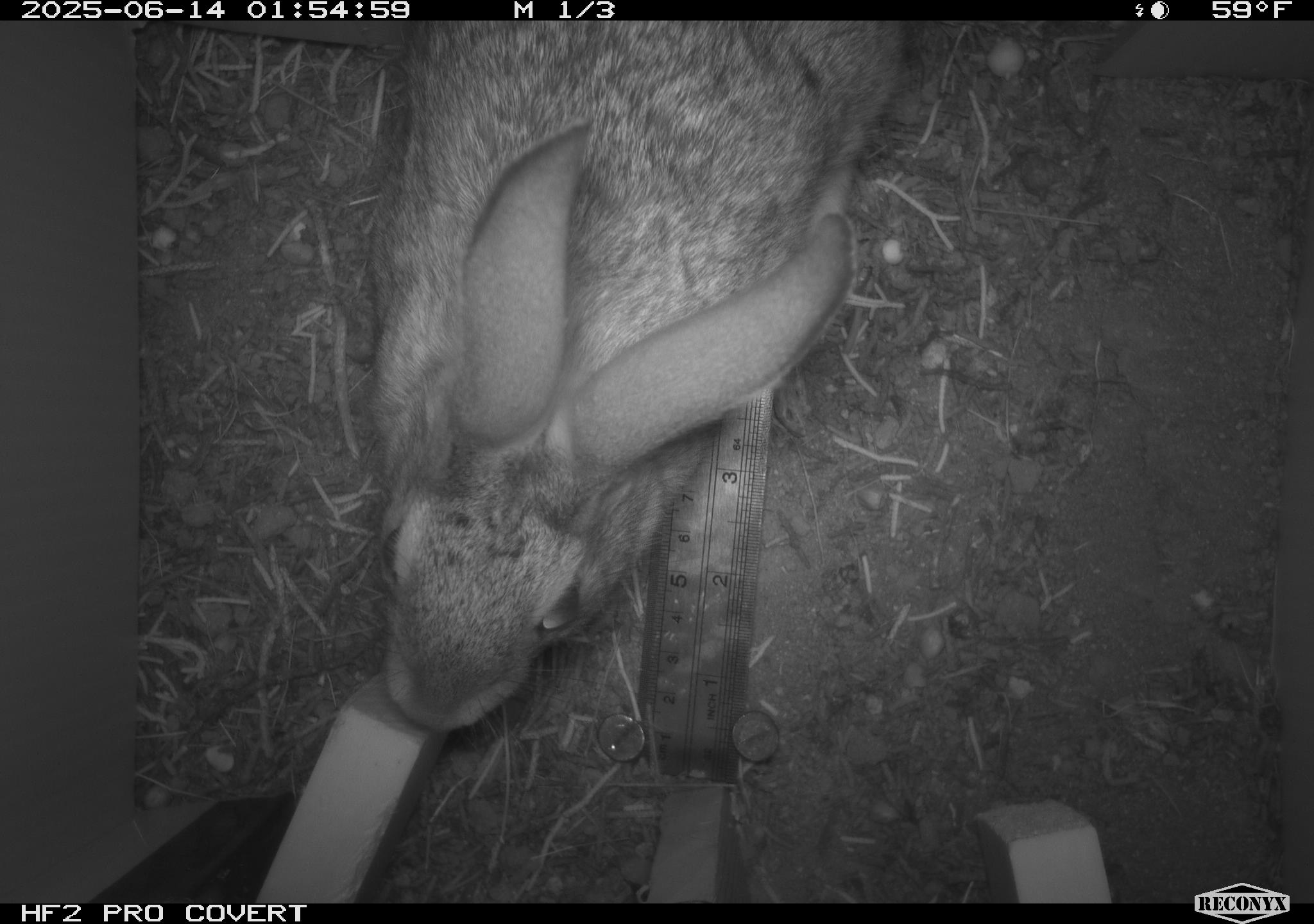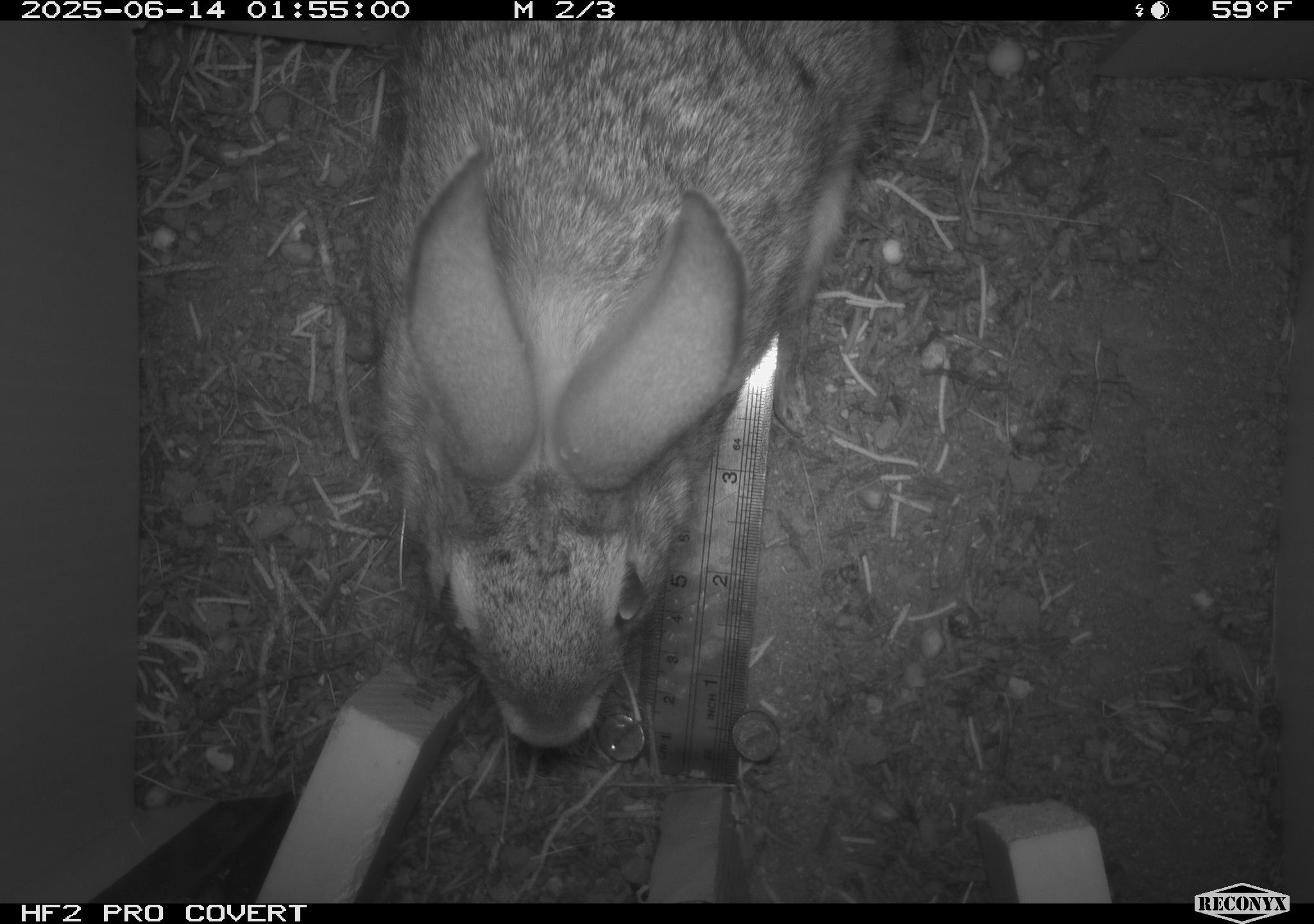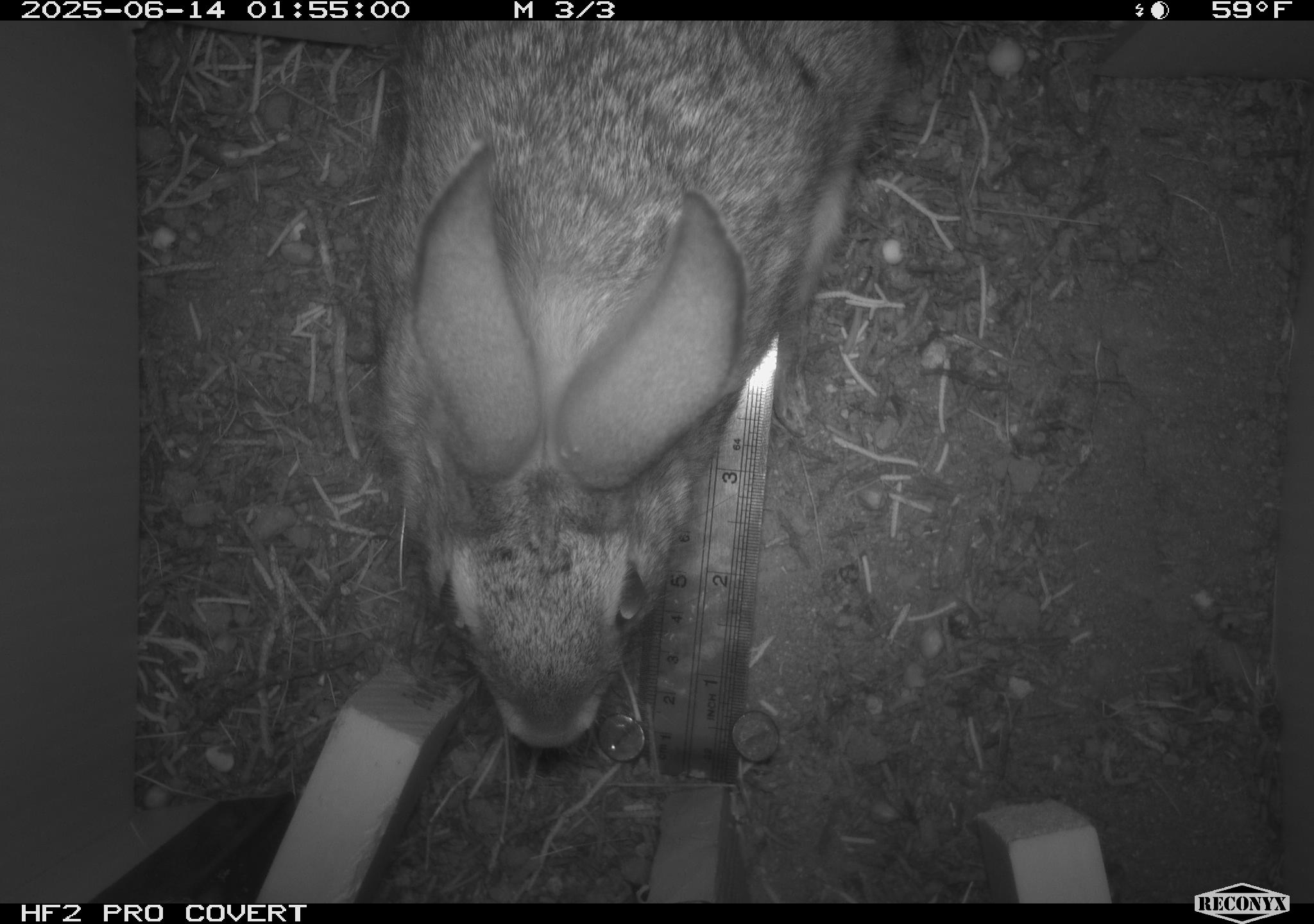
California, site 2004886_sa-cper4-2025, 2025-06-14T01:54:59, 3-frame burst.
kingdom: Animalia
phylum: Chordata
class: Mammalia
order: Lagomorpha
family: Leporidae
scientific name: Leporidae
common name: rabbit or hare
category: rabbit and hare family